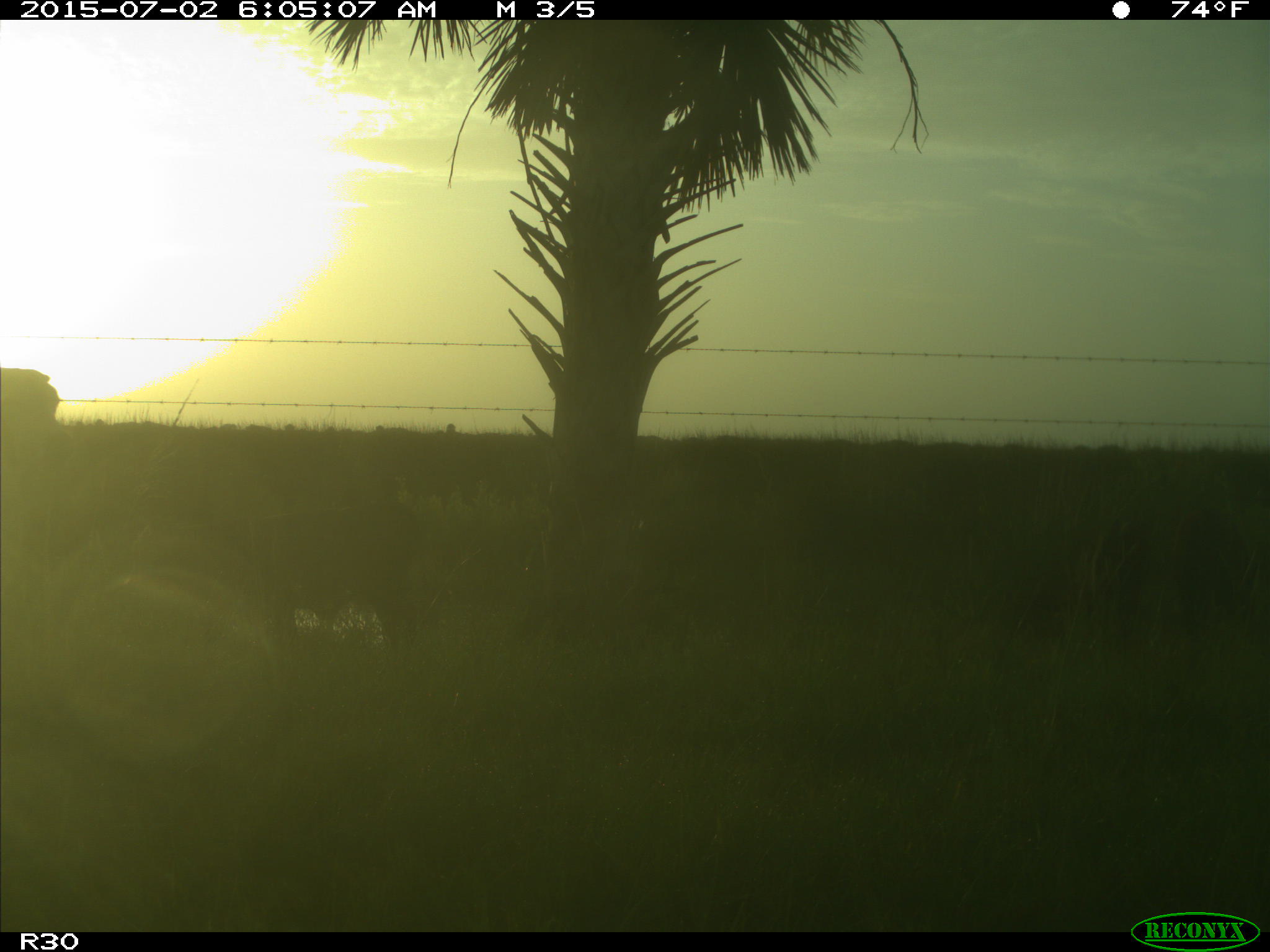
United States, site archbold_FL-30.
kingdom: Animalia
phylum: Chordata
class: Mammalia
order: Artiodactyla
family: Bovidae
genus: Bos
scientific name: Bos taurus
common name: domestic cow